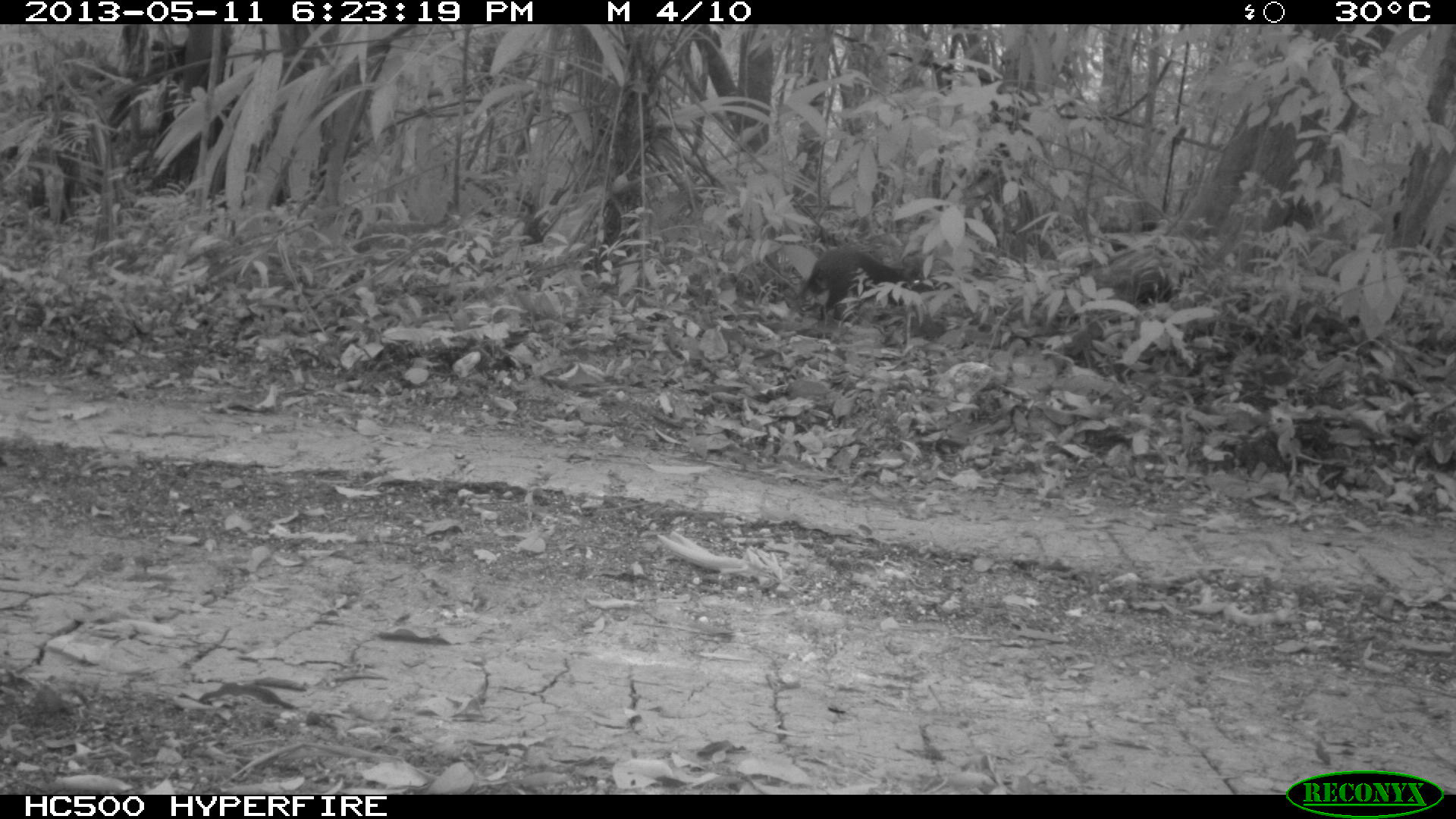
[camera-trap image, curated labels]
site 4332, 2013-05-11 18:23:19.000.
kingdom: Animalia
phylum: Chordata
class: Mammalia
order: Rodentia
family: Dasyproctidae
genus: Dasyprocta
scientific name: Dasyprocta punctata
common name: central american agouti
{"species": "Dasyprocta punctata (central american agouti)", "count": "1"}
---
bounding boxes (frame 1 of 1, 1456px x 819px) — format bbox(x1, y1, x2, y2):
dasyprocta punctata: bbox(794, 244, 935, 320)